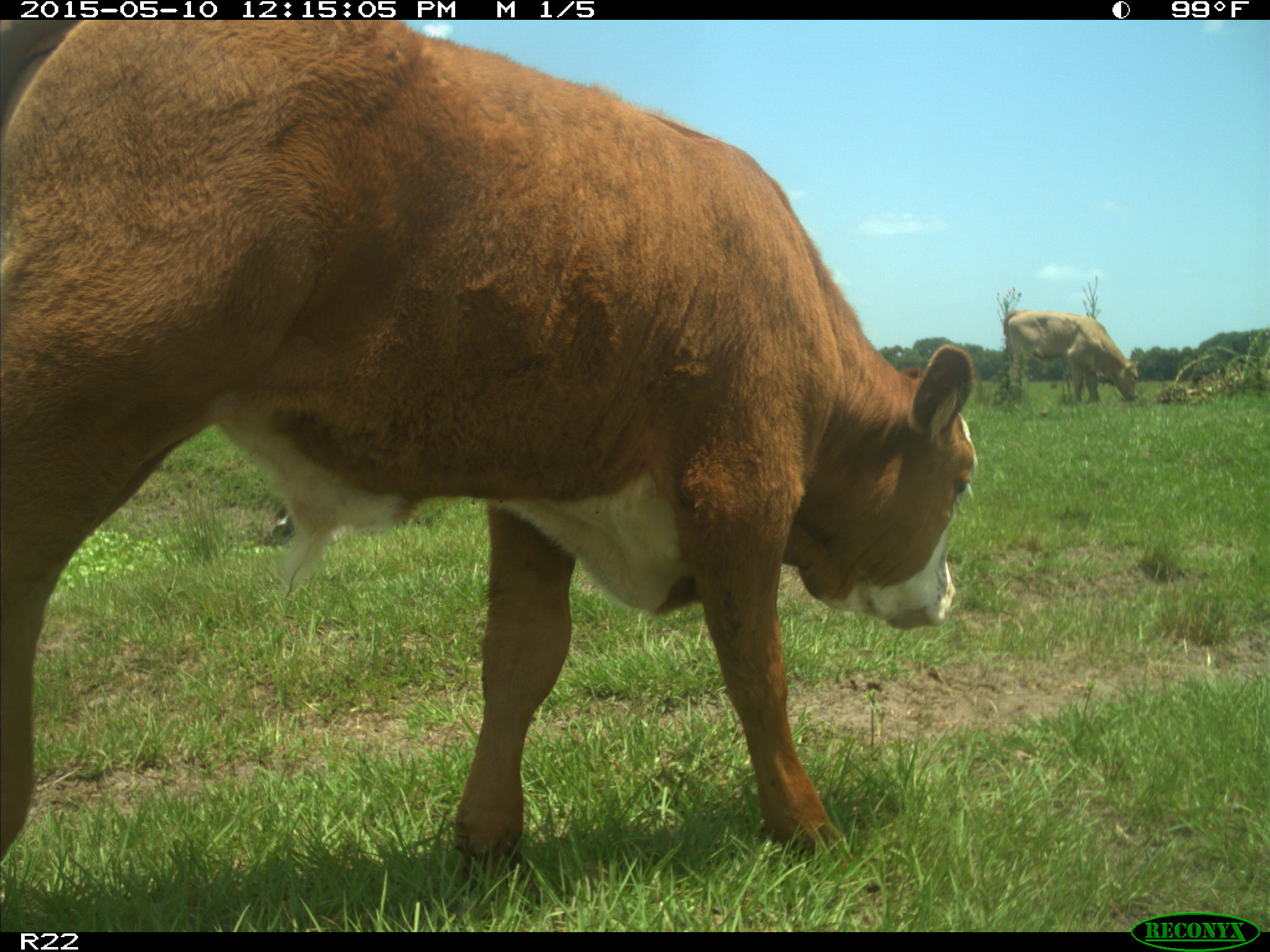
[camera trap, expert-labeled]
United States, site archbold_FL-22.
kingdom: Animalia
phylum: Chordata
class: Mammalia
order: Artiodactyla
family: Bovidae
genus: Bos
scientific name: Bos taurus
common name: domestic cow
Bos taurus (domestic cow).